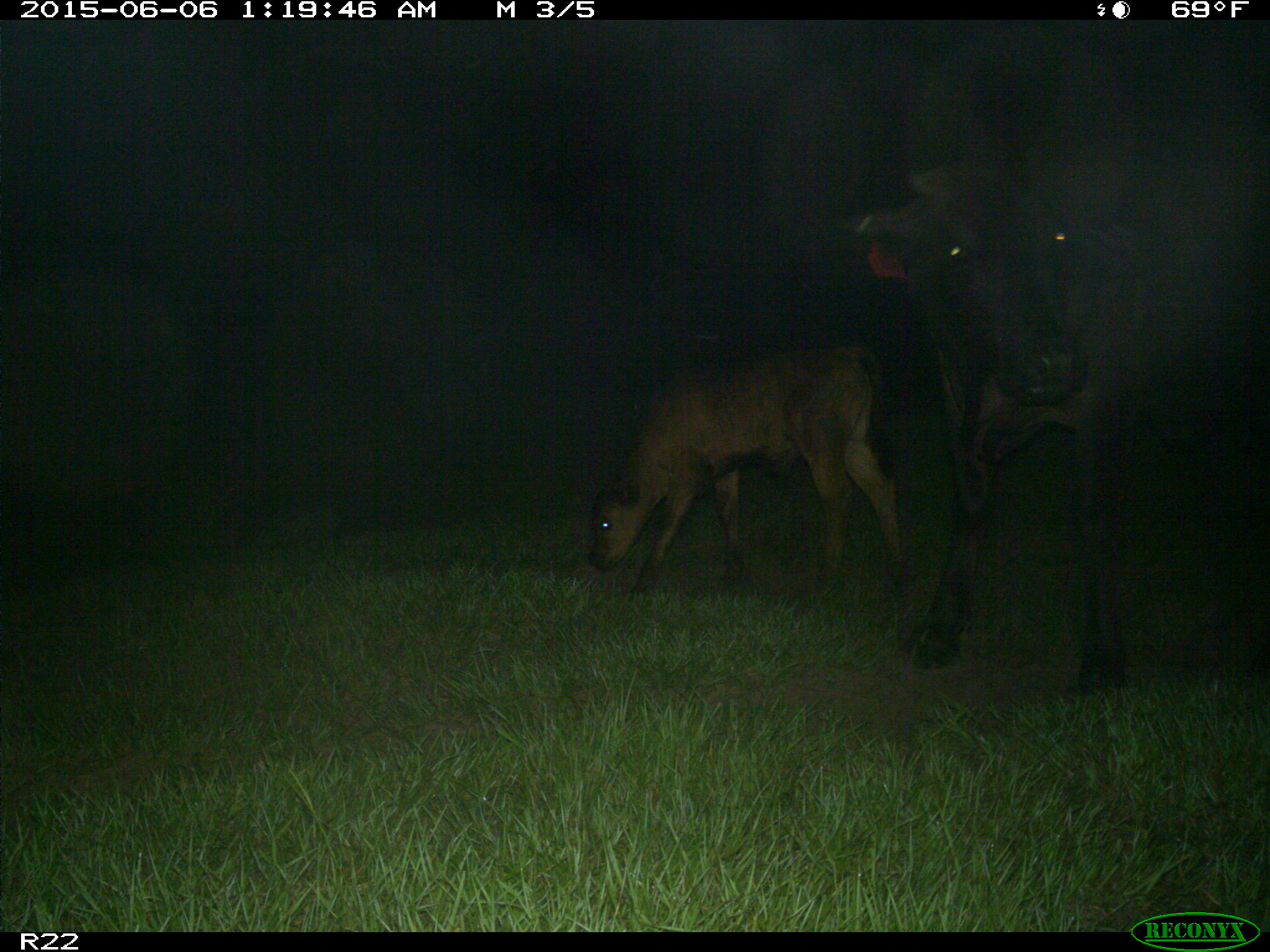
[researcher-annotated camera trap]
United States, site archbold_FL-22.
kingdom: Animalia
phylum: Chordata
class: Mammalia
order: Artiodactyla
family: Bovidae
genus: Bos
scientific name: Bos taurus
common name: domestic cow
Bos taurus (domestic cow).